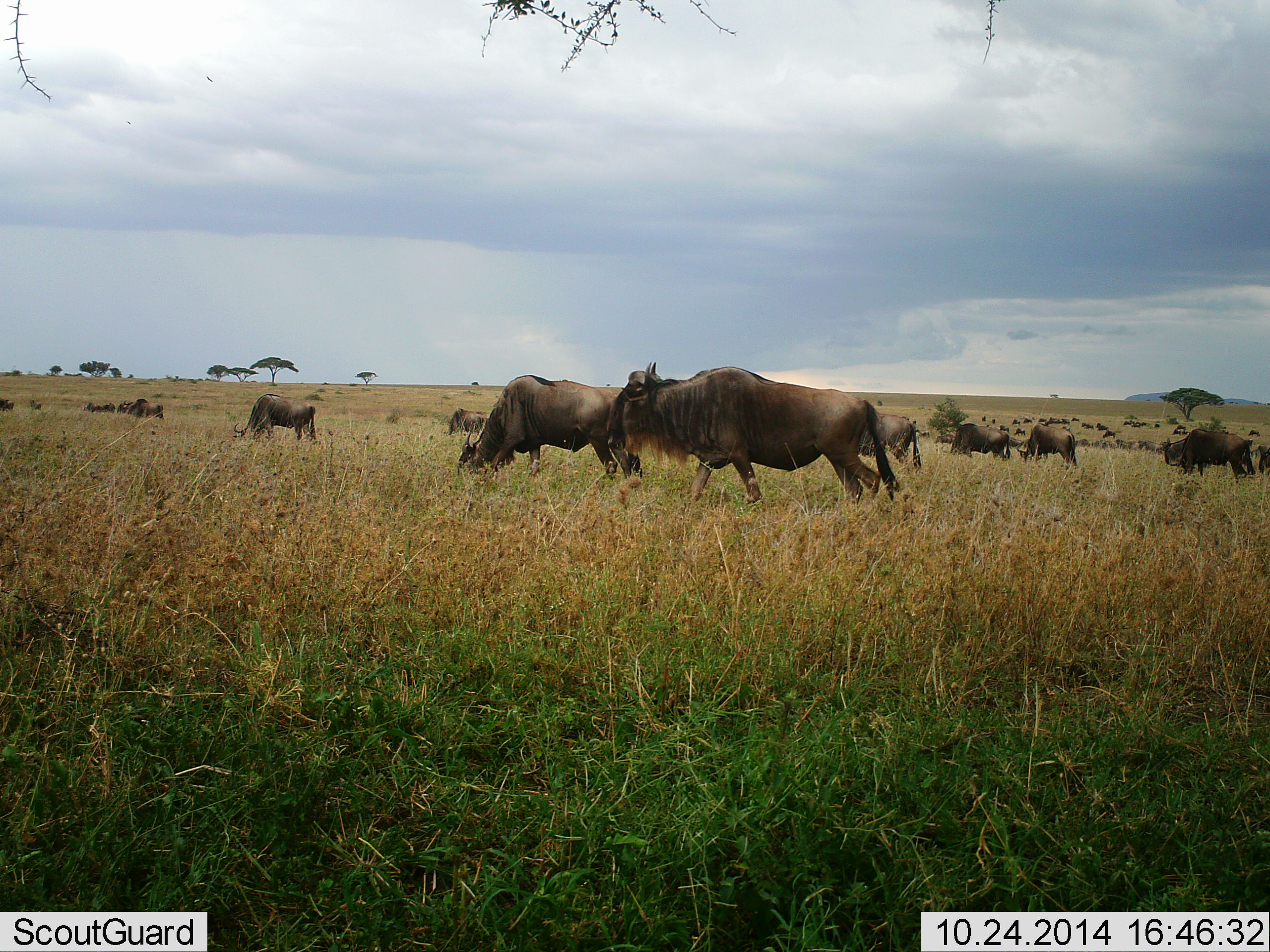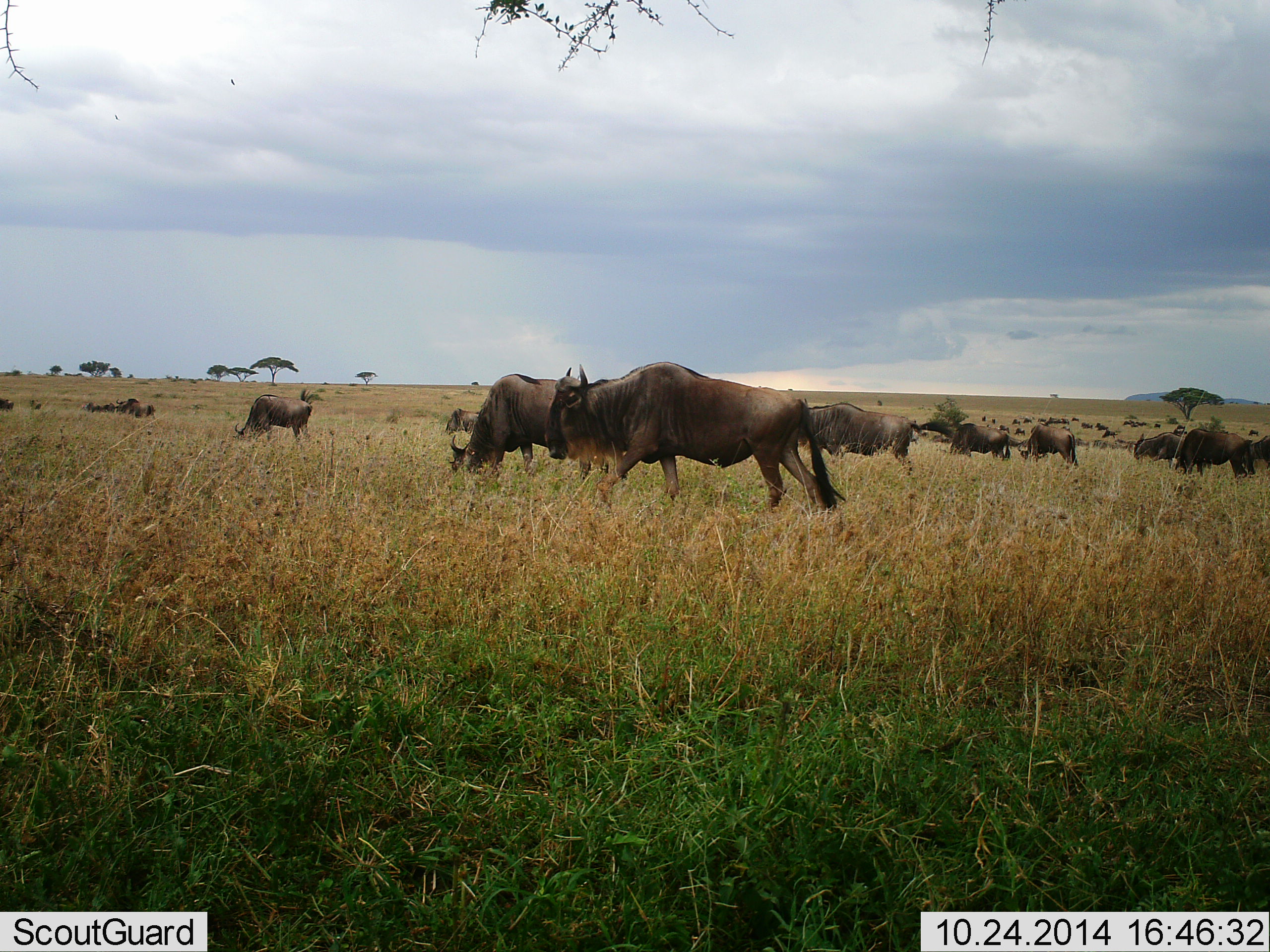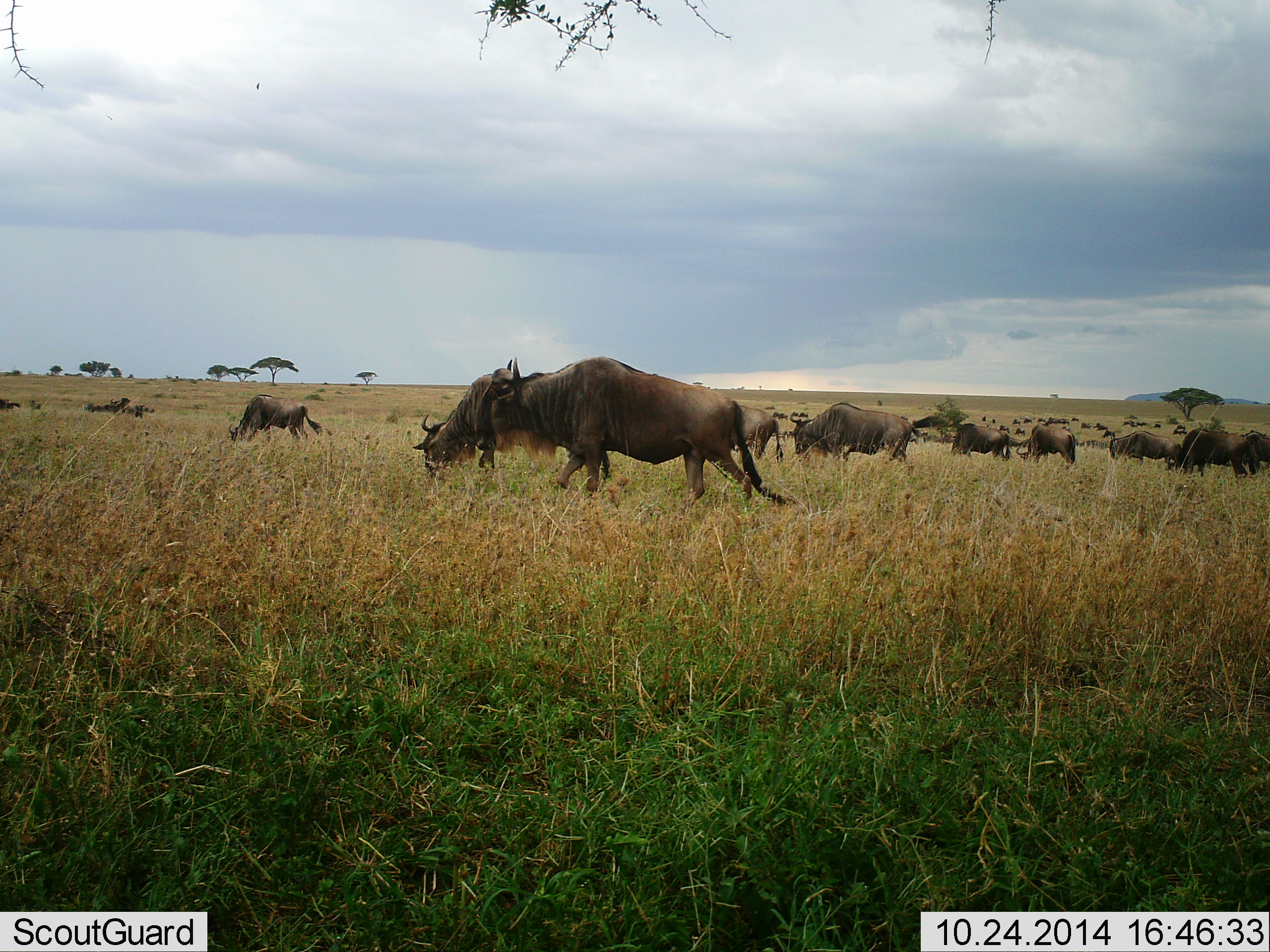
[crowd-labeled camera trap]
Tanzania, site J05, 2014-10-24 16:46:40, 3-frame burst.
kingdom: Animalia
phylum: Chordata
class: Mammalia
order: Artiodactyla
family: Bovidae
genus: Connochaetes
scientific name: Connochaetes taurinus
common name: blue wildebeest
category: wildebeest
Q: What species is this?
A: Wildebeest (blue wildebeest) (Connochaetes taurinus).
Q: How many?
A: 11-50.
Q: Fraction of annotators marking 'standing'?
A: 40%.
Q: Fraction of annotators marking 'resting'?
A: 0%.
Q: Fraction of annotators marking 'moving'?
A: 60%.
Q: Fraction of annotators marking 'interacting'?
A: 0%.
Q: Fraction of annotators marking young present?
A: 0%.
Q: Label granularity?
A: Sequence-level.